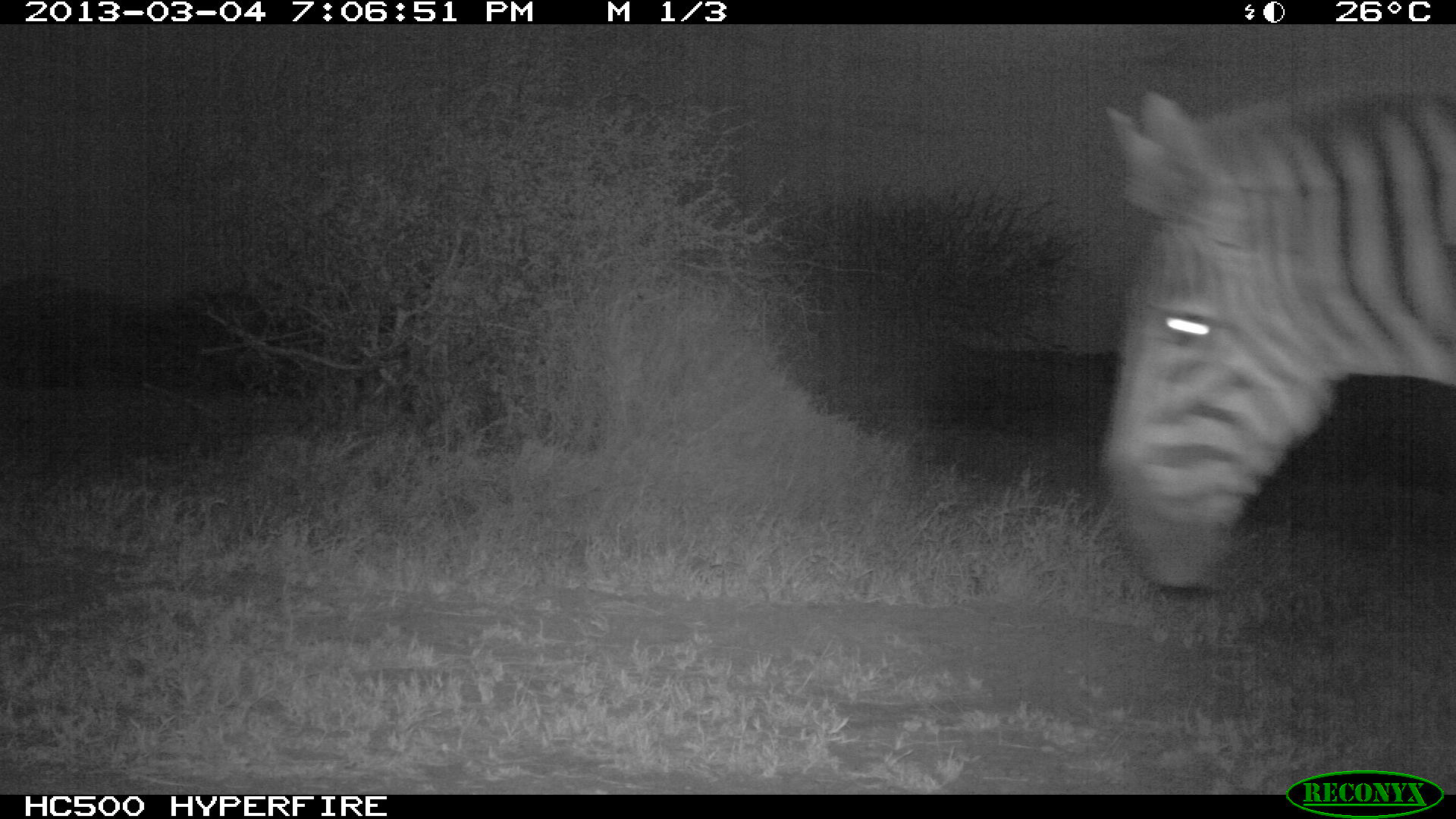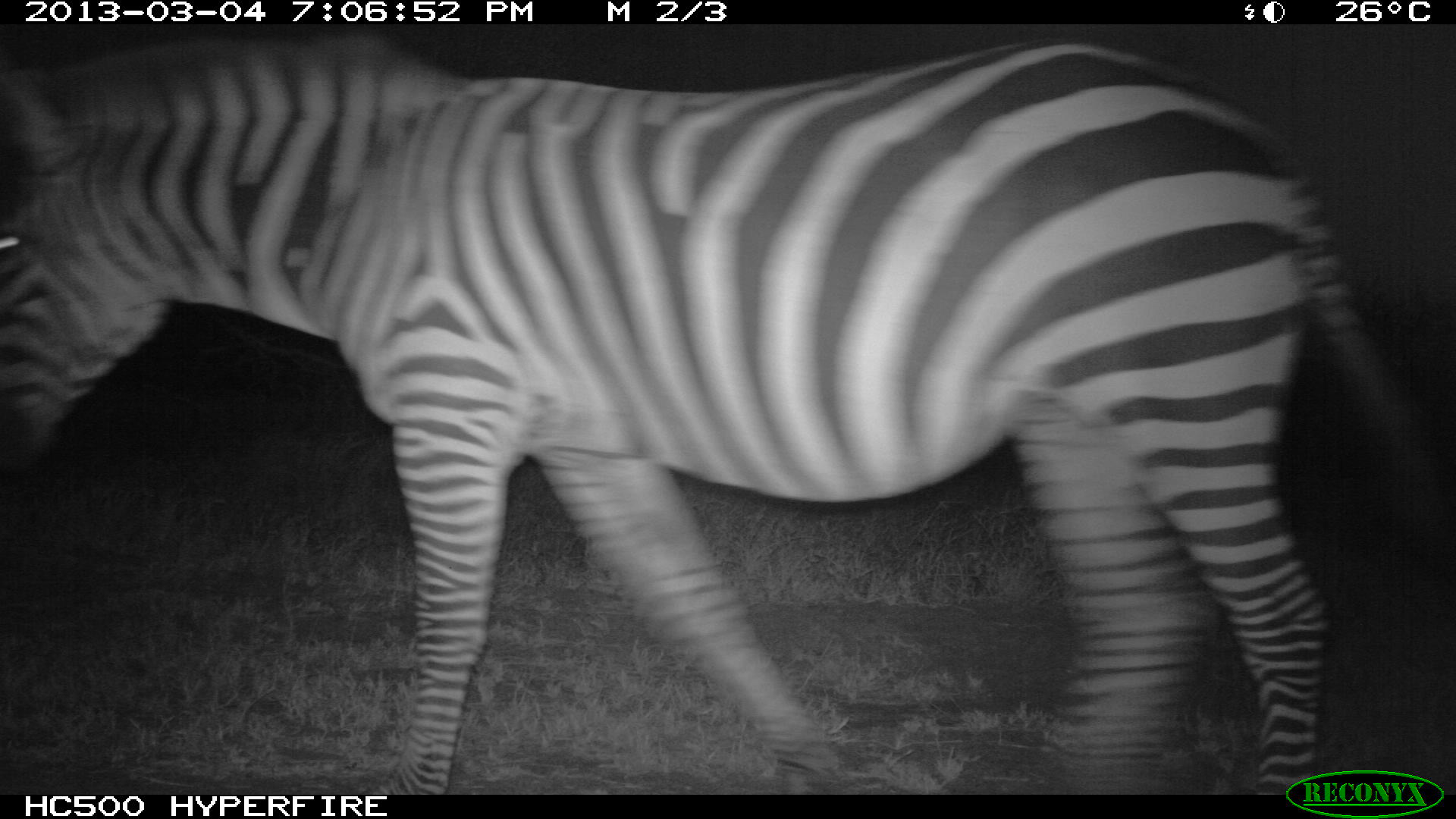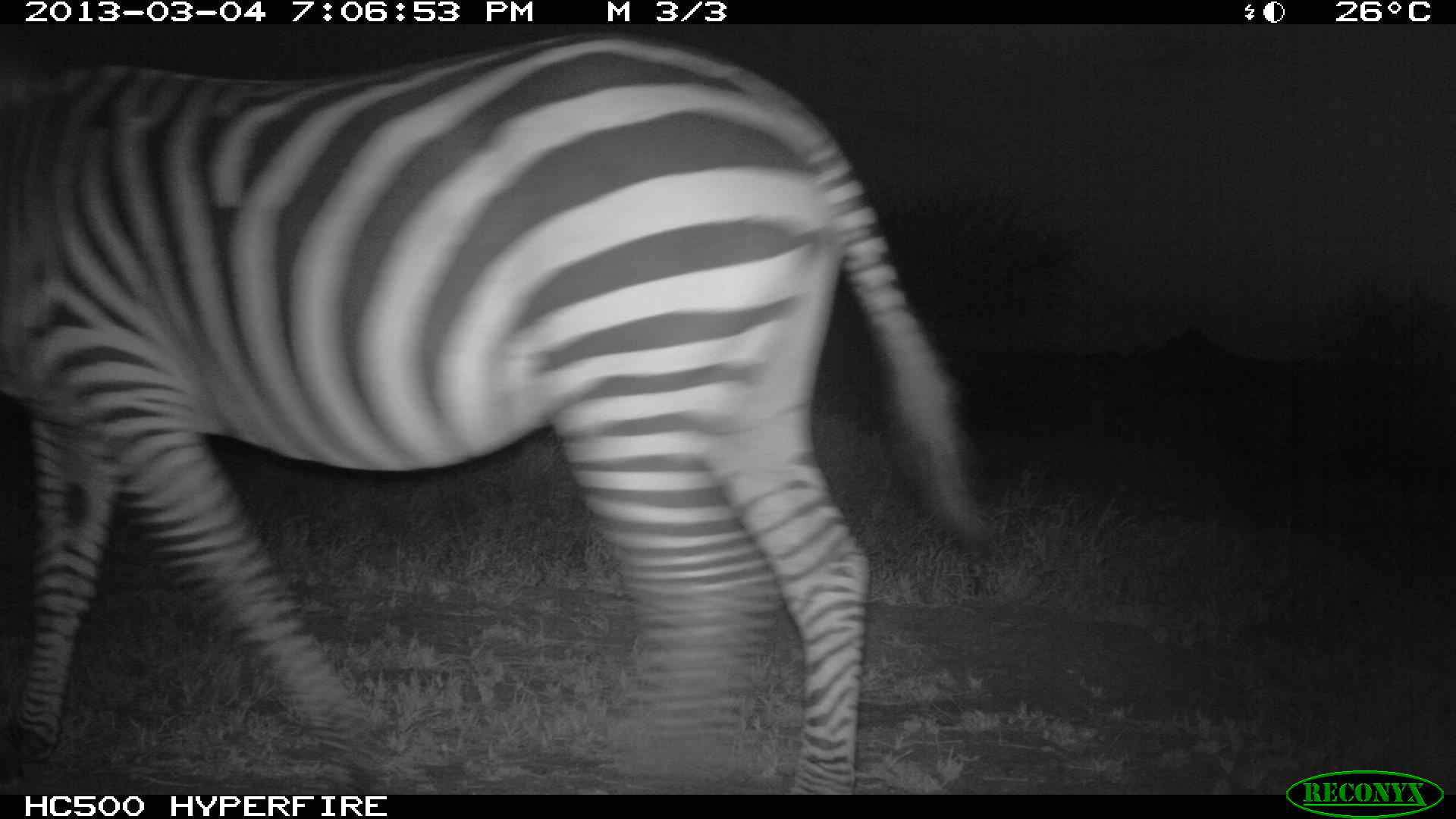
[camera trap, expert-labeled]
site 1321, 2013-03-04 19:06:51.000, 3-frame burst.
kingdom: Animalia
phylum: Chordata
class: Mammalia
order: Perissodactyla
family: Equidae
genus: Equus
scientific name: Equus quagga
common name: plains zebra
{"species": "Equus quagga (plains zebra)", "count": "1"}